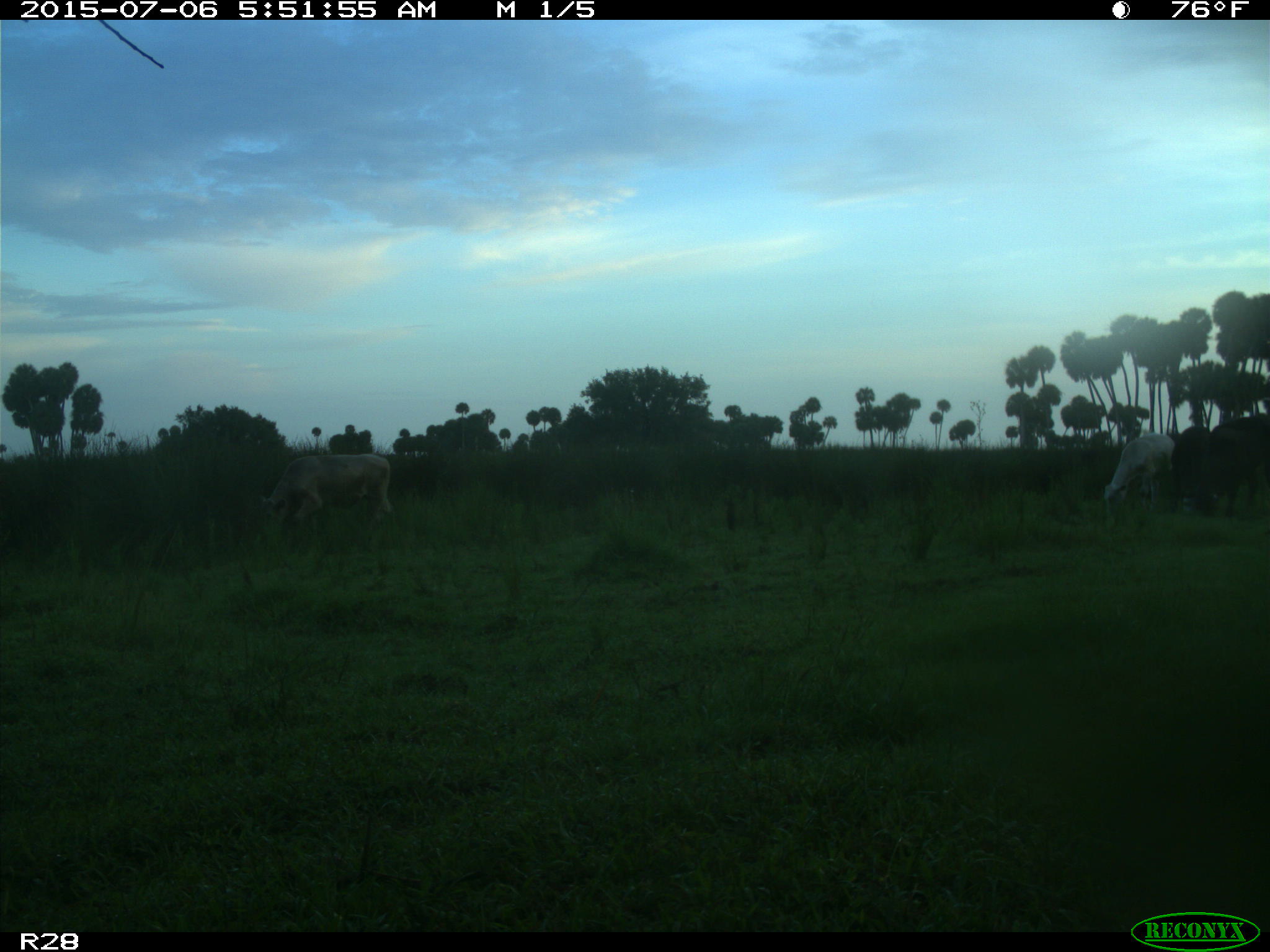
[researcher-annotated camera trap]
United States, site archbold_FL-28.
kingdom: Animalia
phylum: Chordata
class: Mammalia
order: Artiodactyla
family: Bovidae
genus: Bos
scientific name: Bos taurus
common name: domestic cow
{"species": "Bos taurus (domestic cow)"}